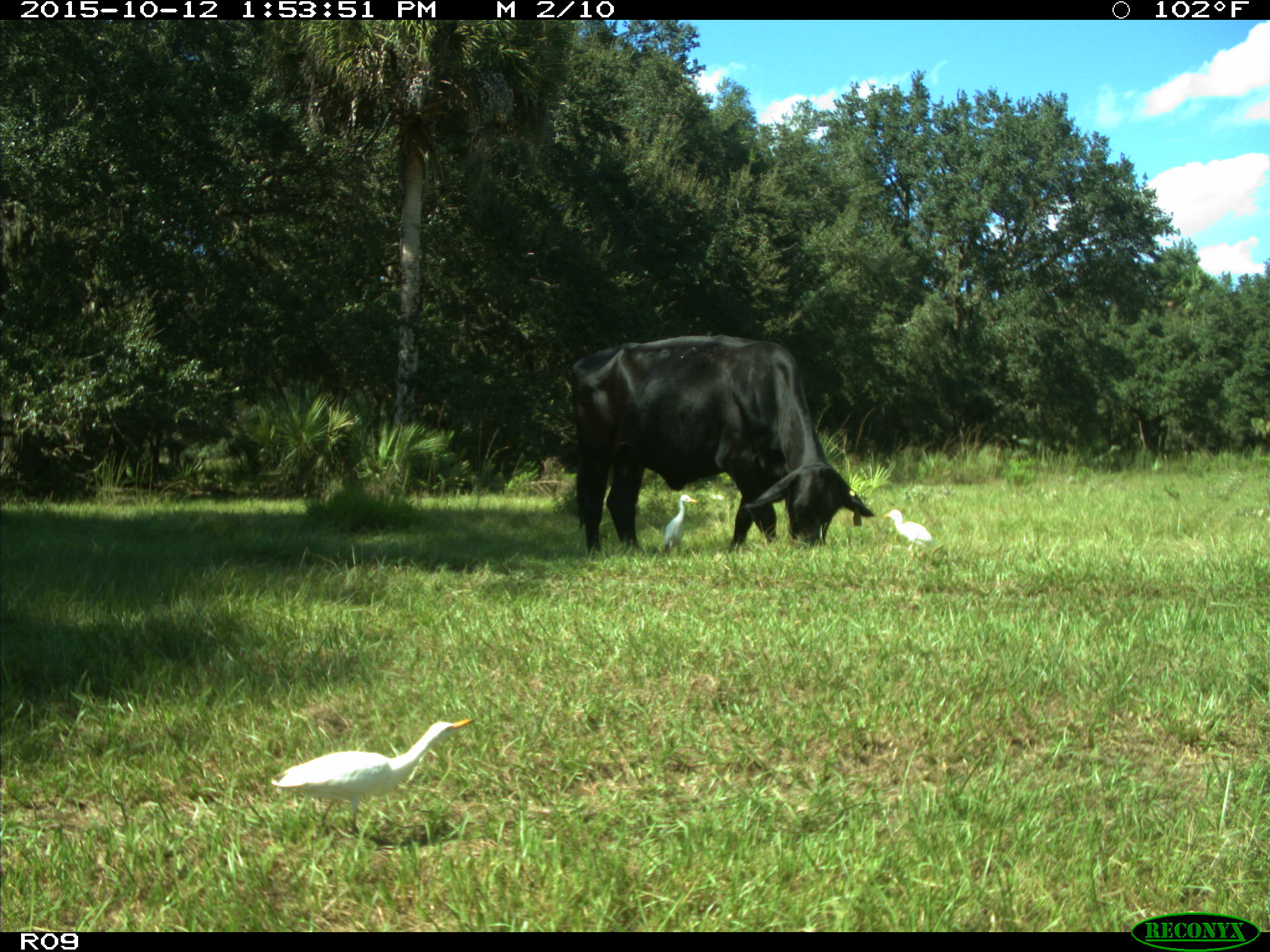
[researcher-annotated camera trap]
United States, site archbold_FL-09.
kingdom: Animalia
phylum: Chordata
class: Mammalia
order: Artiodactyla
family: Bovidae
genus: Bos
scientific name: Bos taurus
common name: domestic cow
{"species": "Bos taurus (domestic cow)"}